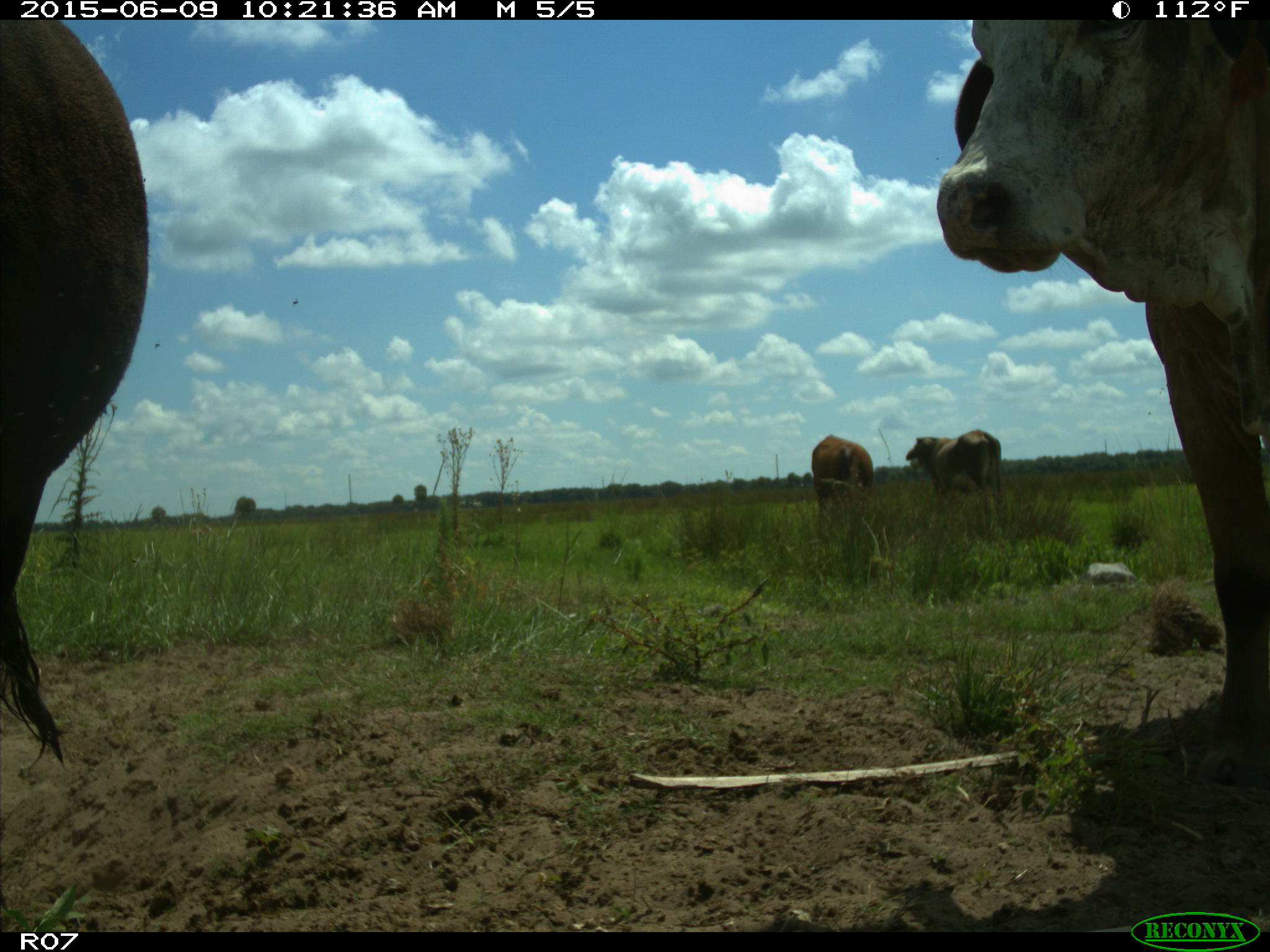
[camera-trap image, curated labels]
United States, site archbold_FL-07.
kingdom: Animalia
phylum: Chordata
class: Mammalia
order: Artiodactyla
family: Bovidae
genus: Bos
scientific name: Bos taurus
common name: domestic cow